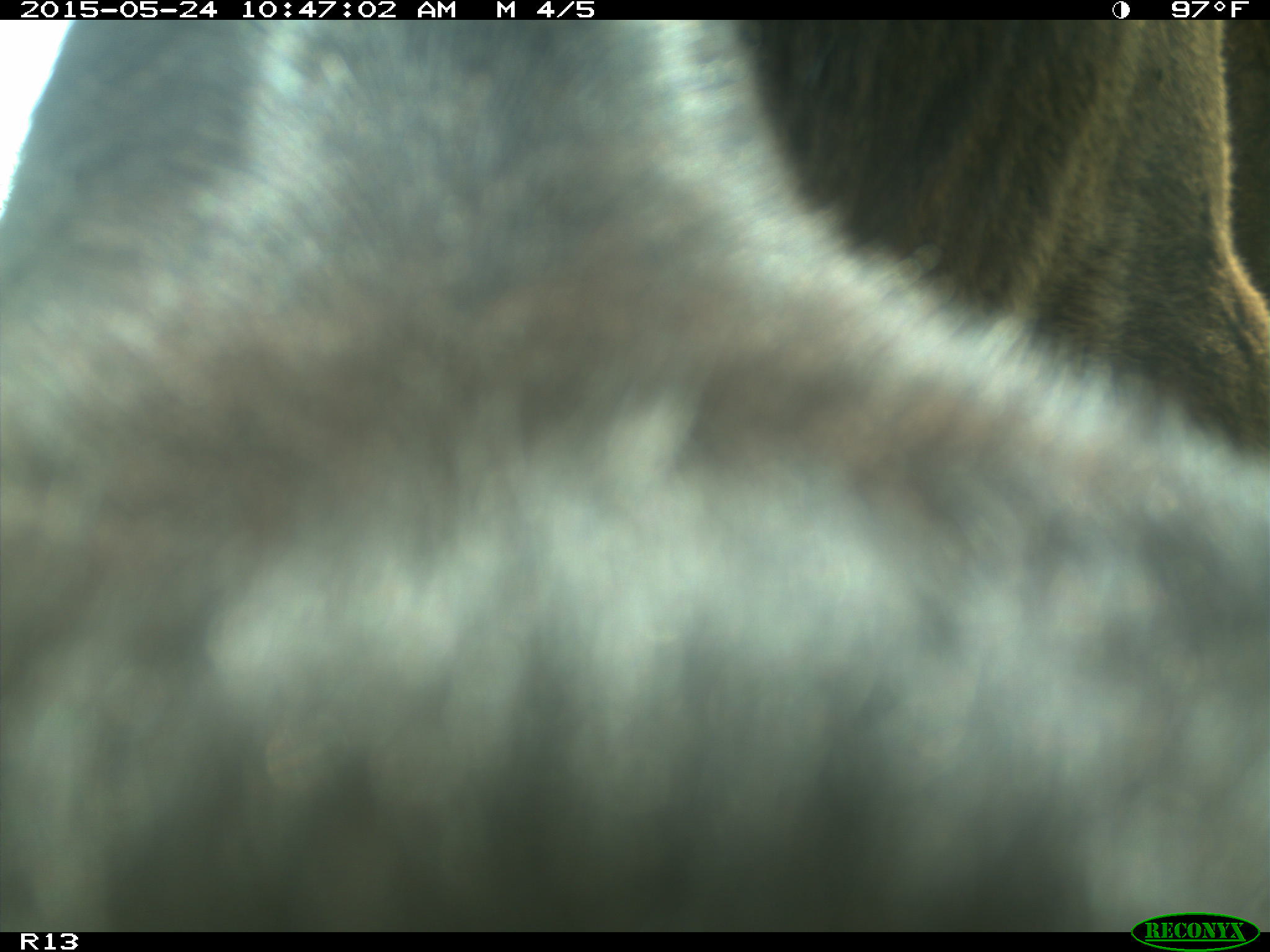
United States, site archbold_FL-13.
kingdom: Animalia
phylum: Chordata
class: Mammalia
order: Artiodactyla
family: Bovidae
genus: Bos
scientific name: Bos taurus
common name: domestic cow